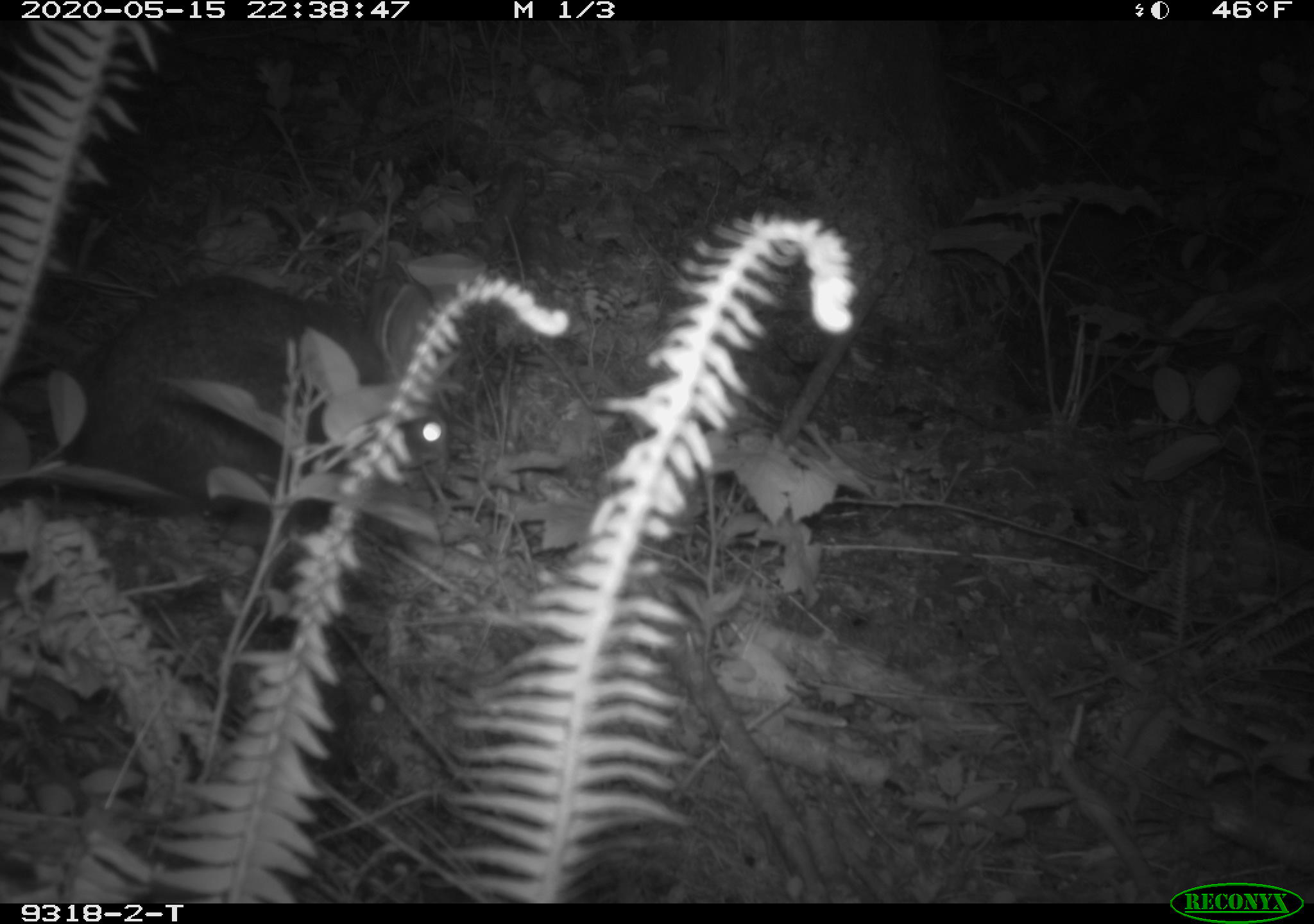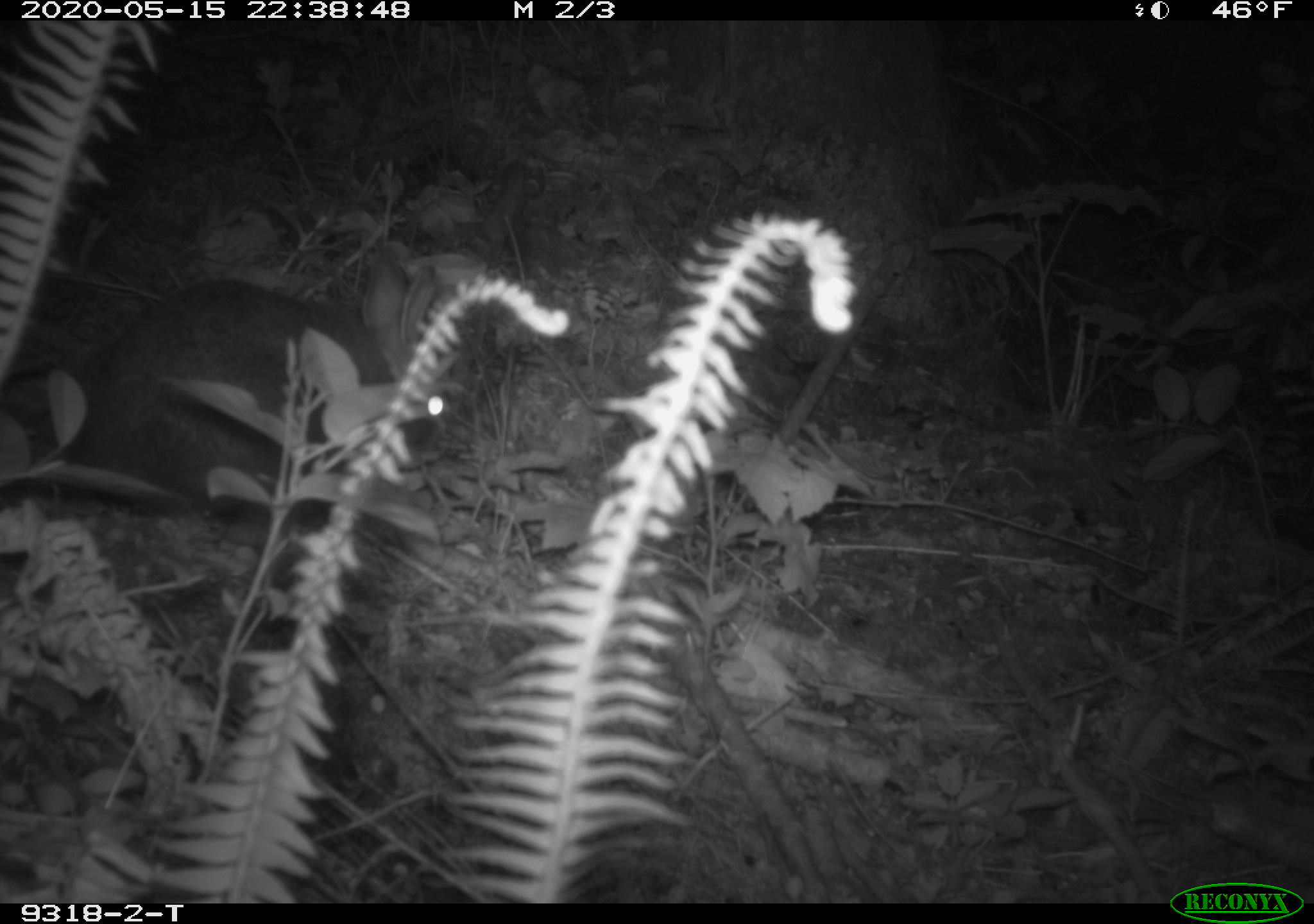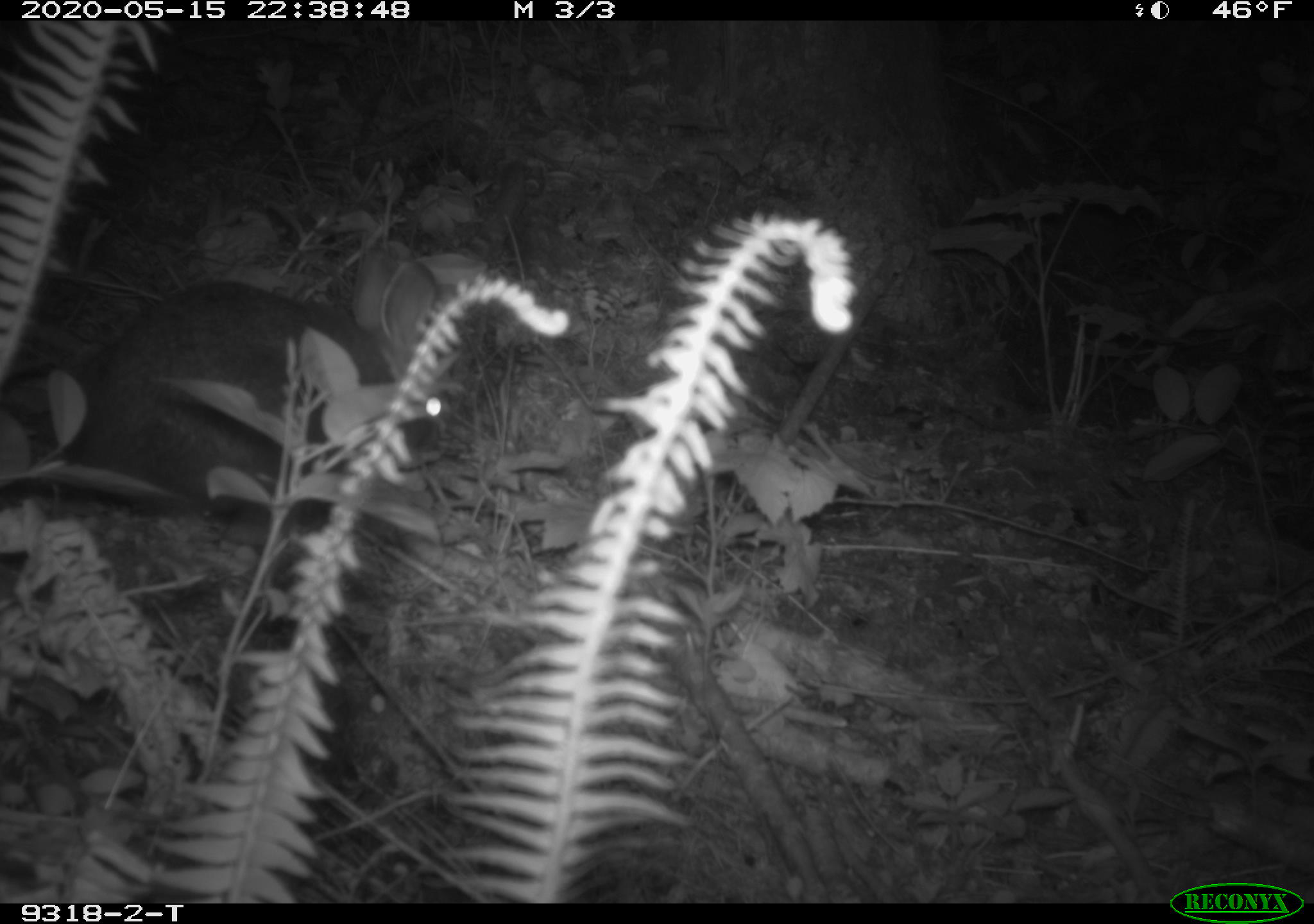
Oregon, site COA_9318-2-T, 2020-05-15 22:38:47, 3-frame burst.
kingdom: Animalia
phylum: Chordata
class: Mammalia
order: Lagomorpha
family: Leporidae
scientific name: Leporidae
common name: hares and rabbits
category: leporidae family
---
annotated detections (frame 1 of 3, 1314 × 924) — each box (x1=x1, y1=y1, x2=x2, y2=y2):
leporidae family: (x1=48, y1=274, x2=449, y2=504)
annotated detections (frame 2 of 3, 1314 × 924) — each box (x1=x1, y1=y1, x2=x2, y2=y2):
leporidae family: (x1=46, y1=252, x2=457, y2=509)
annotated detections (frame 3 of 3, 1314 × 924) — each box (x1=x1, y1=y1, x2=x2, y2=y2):
leporidae family: (x1=48, y1=250, x2=461, y2=507)